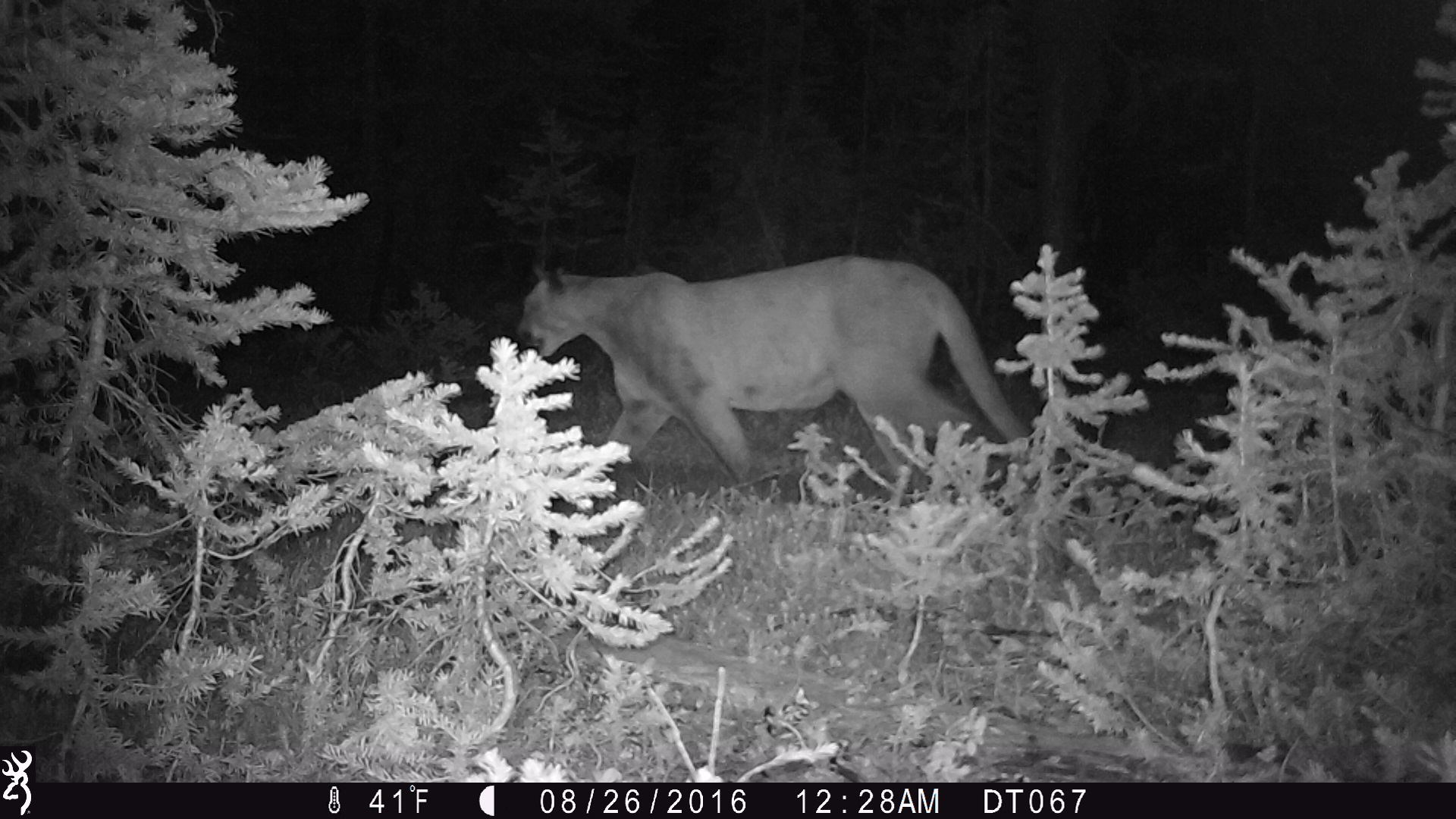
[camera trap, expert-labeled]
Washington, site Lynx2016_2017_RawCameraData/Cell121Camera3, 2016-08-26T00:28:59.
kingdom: Animalia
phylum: Chordata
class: Mammalia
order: Carnivora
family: Felidae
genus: Puma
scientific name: Puma concolor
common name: mountain lion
Puma concolor (mountain lion). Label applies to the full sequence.